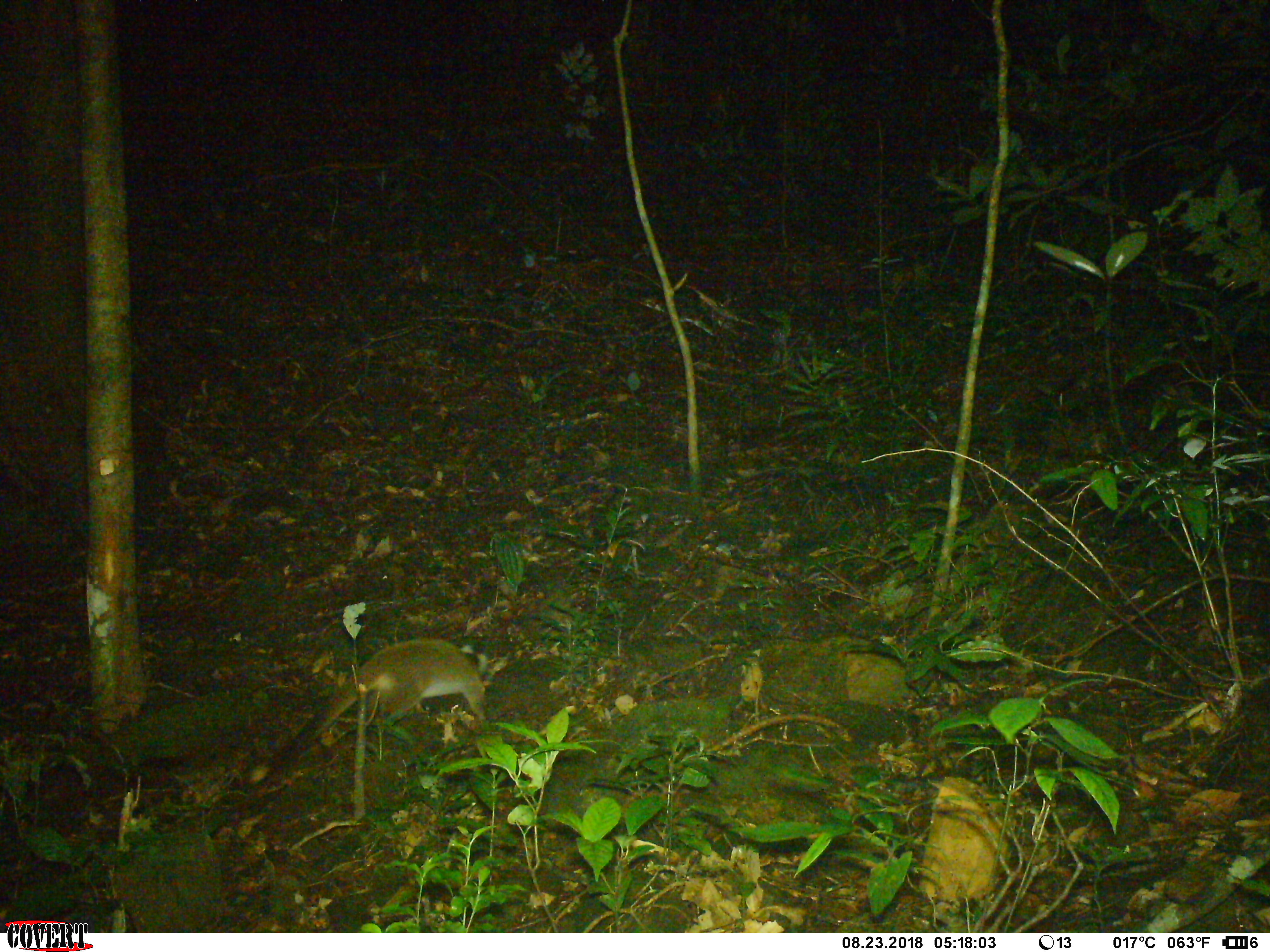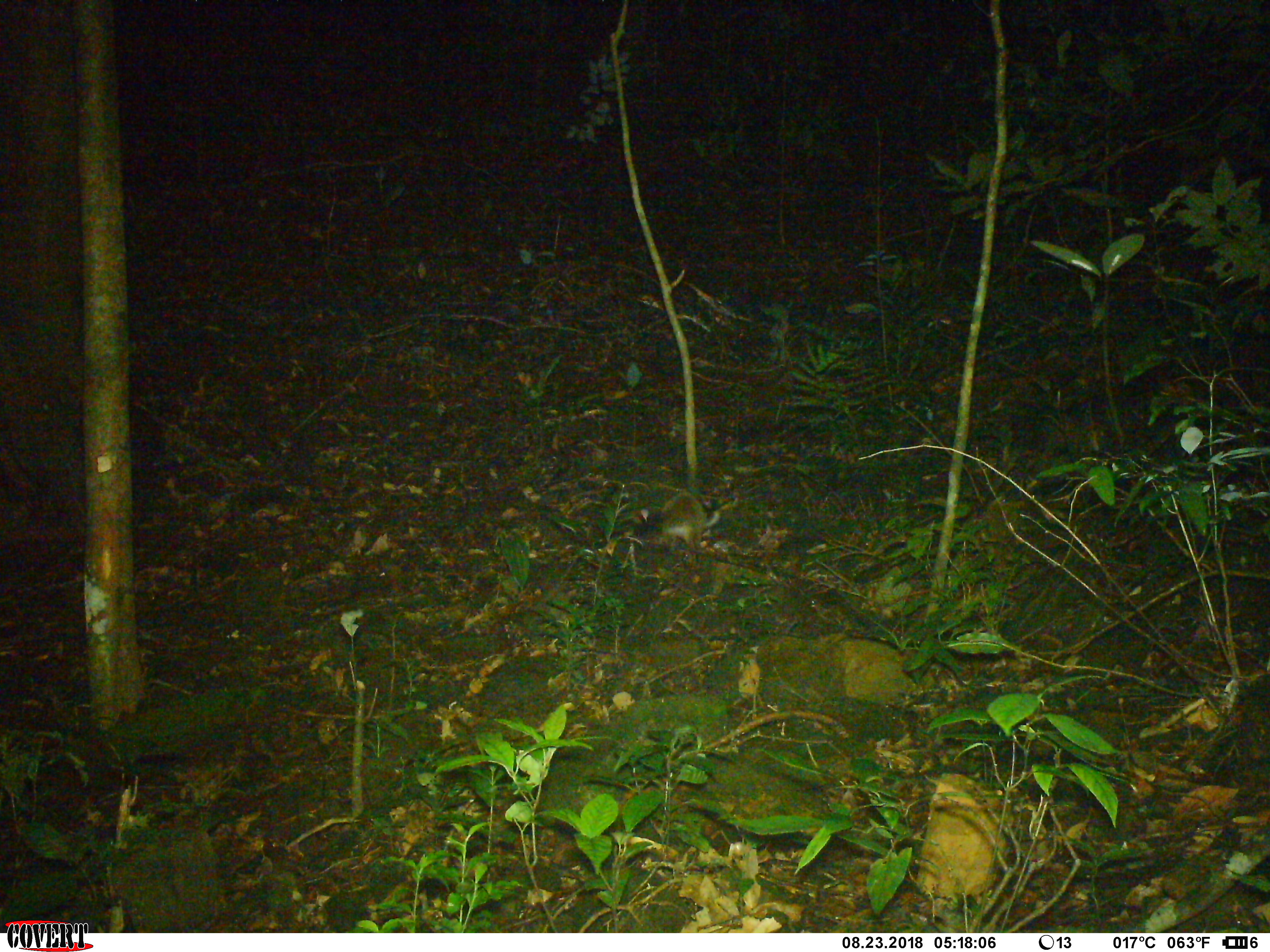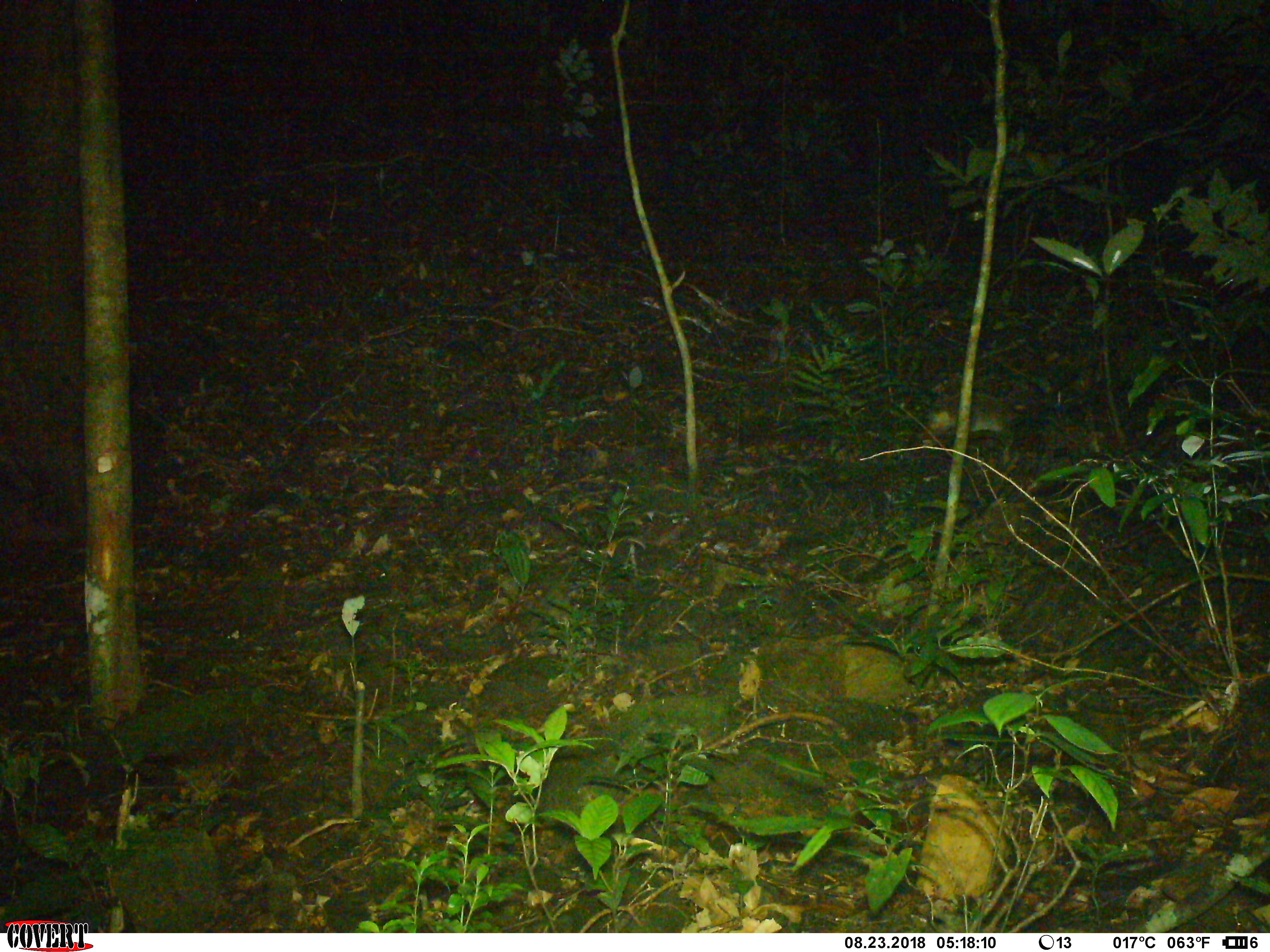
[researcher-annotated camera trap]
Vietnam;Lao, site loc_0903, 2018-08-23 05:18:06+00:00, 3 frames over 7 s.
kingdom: Animalia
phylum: Chordata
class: Mammalia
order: Carnivora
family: Viverridae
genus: Paguma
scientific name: Paguma larvata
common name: masked palm civet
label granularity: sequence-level